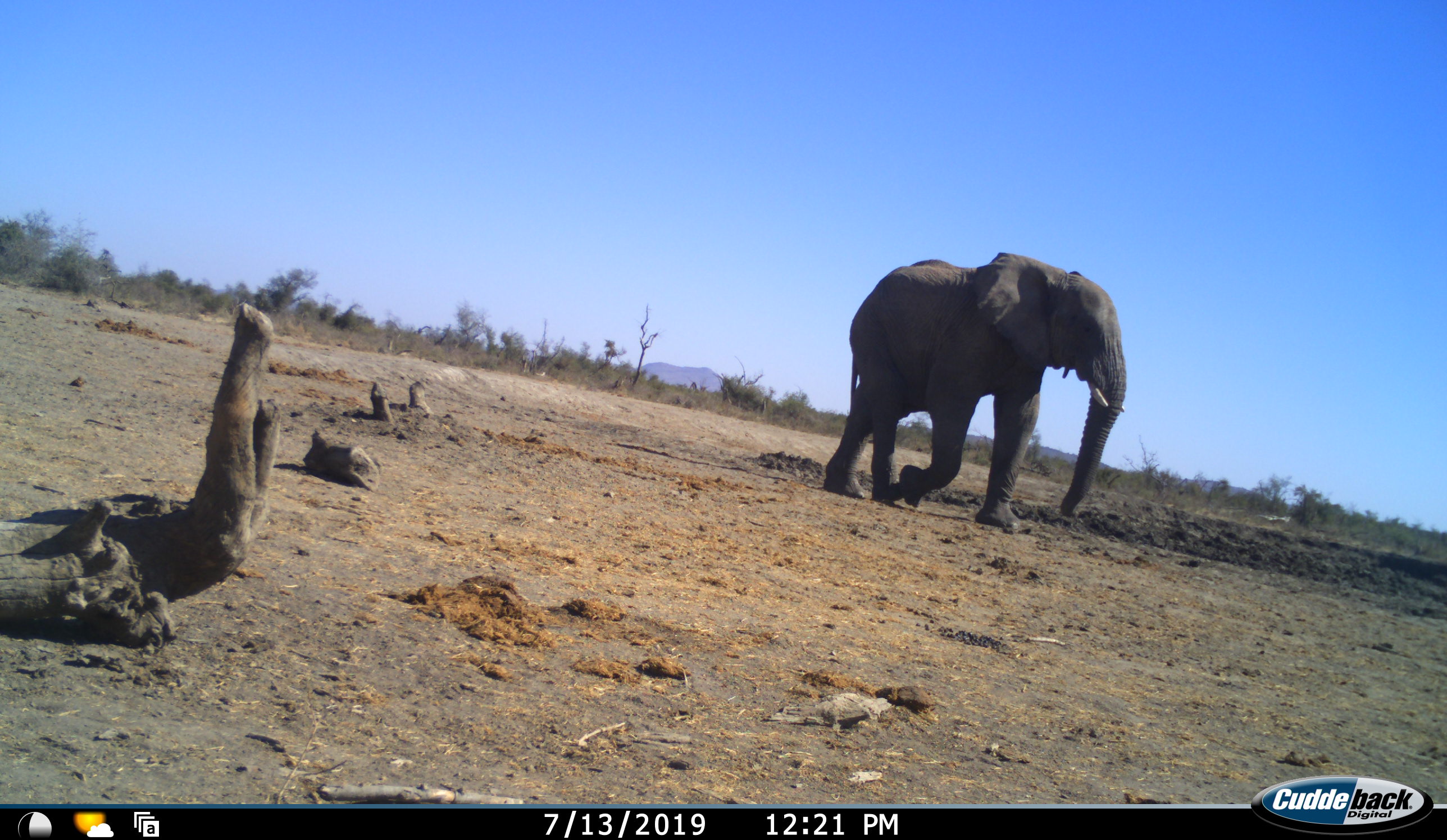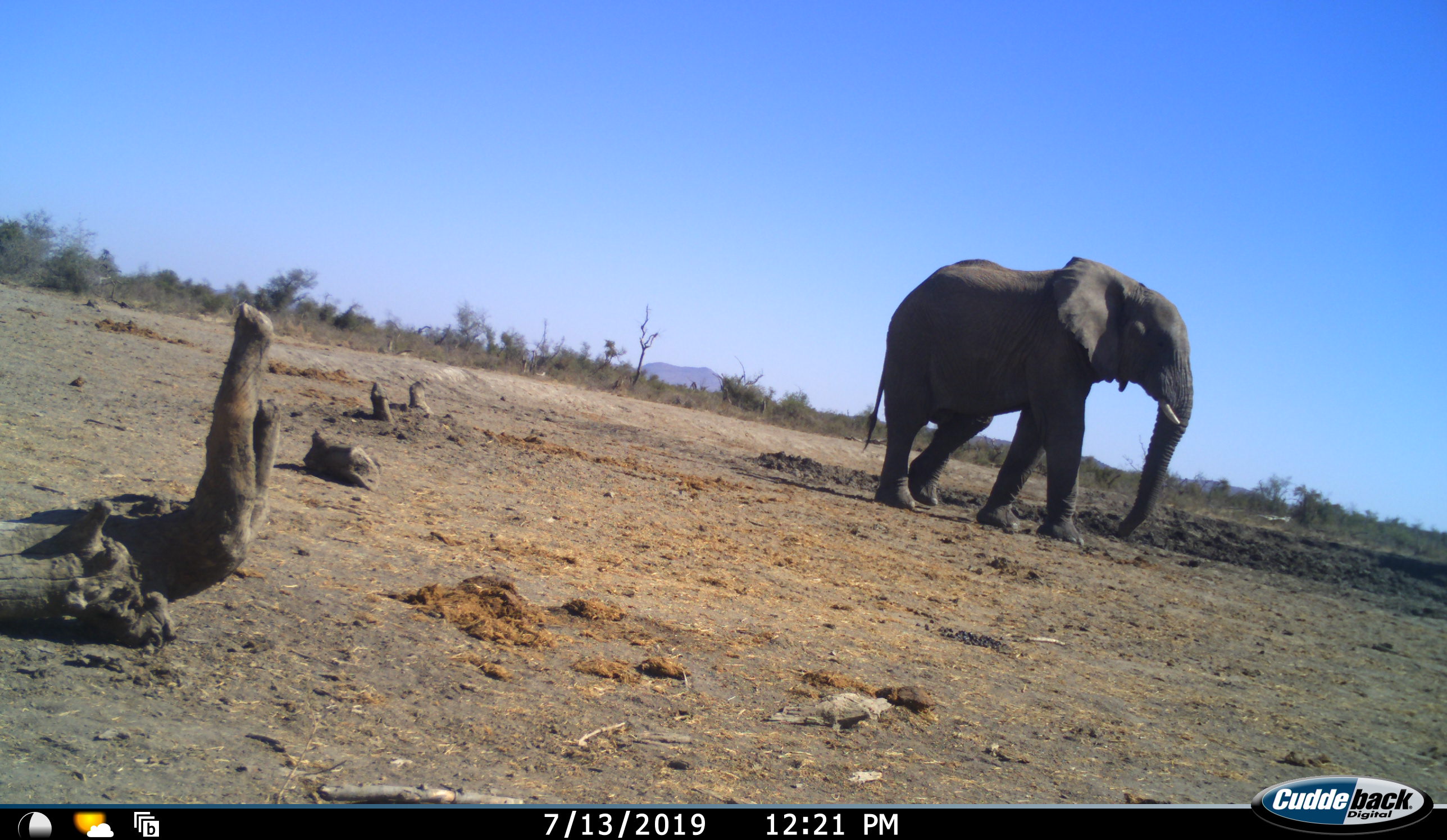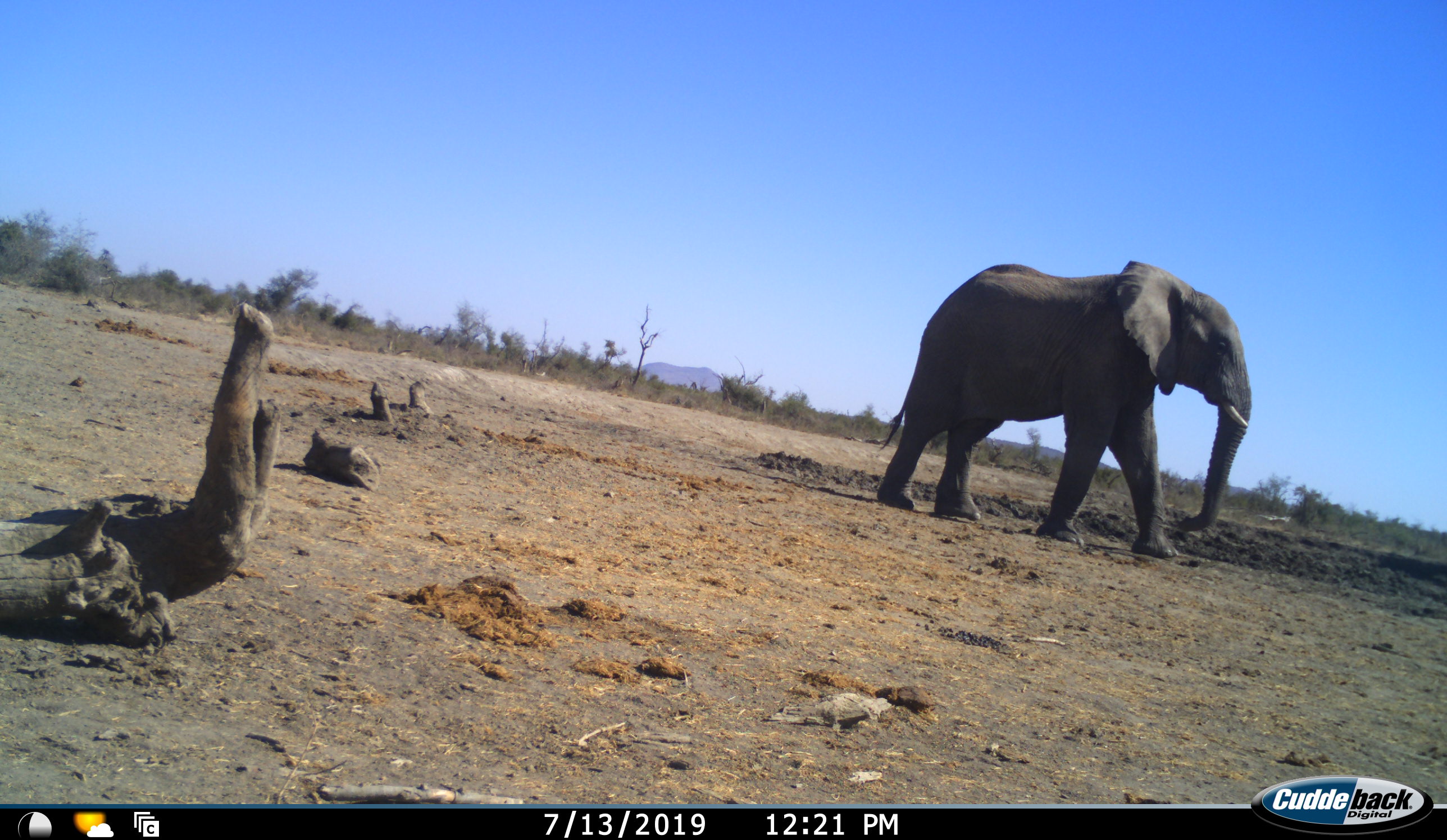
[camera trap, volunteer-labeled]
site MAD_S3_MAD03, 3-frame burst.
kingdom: Animalia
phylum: Chordata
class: Mammalia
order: Proboscidea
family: Elephantidae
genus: Loxodonta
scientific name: Loxodonta africana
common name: african bush elephant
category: elephant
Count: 1.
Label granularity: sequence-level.